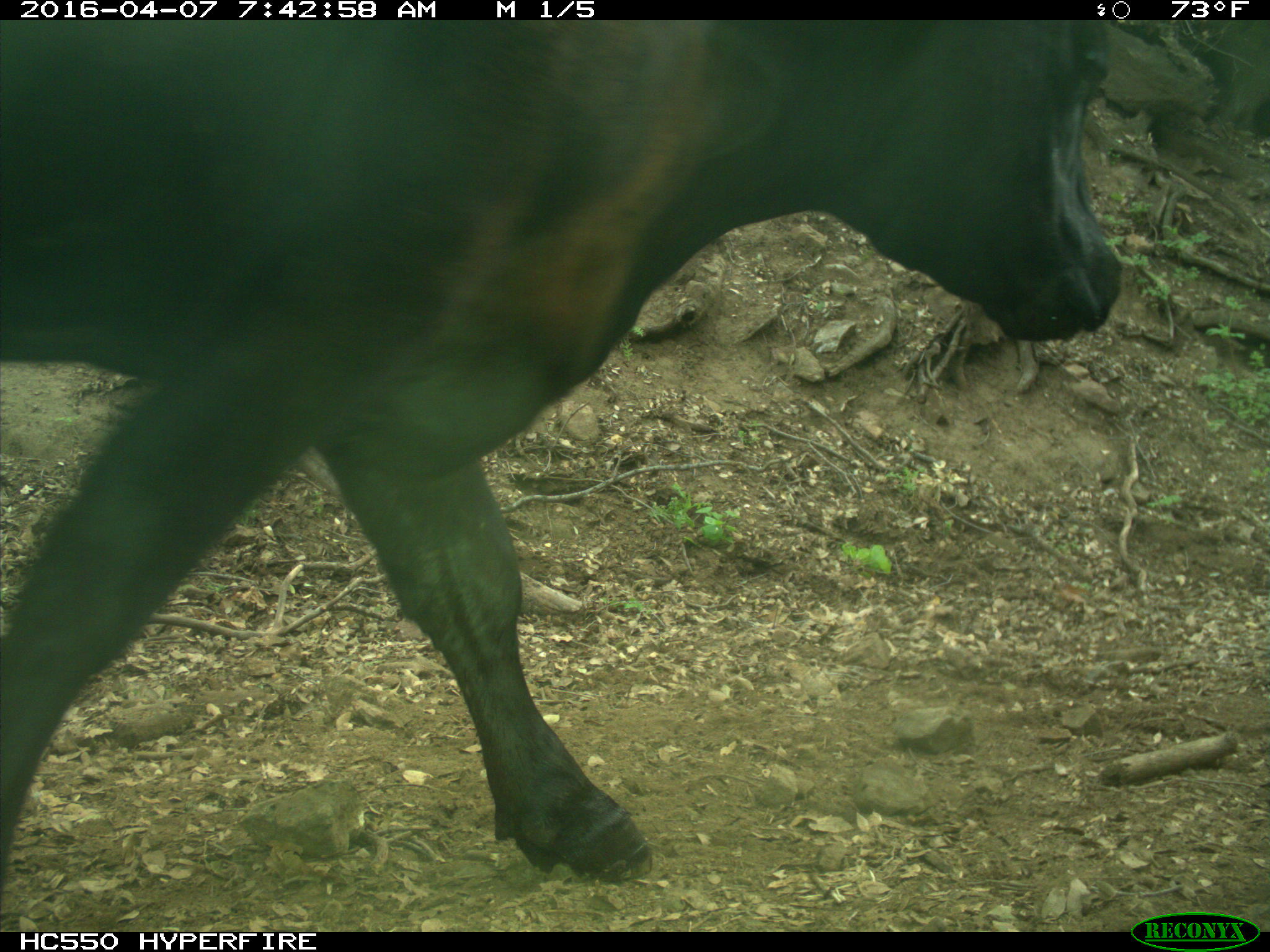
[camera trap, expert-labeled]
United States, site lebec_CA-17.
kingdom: Animalia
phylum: Chordata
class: Mammalia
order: Artiodactyla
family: Bovidae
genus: Bos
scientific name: Bos taurus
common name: domestic cow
Bos taurus (domestic cow).